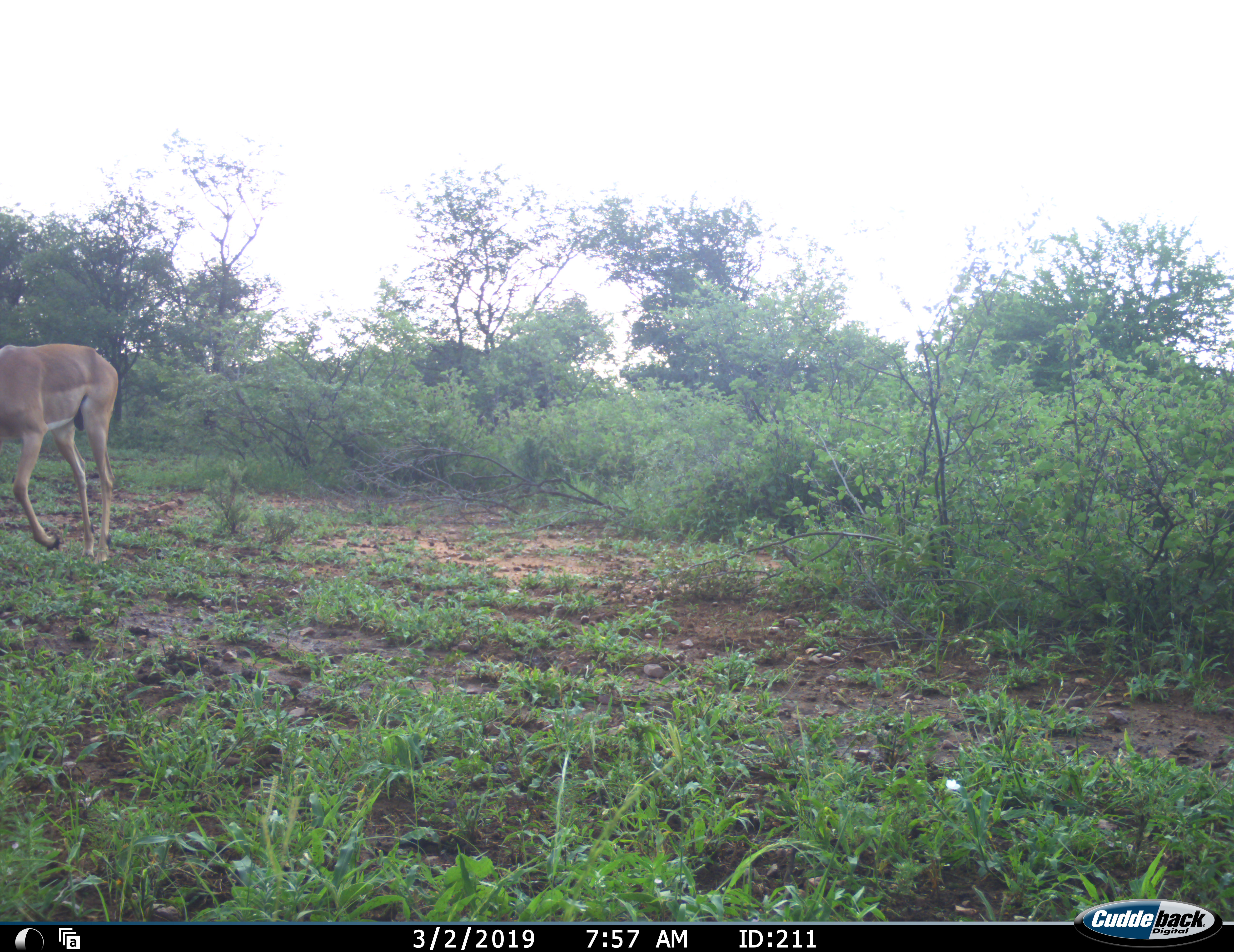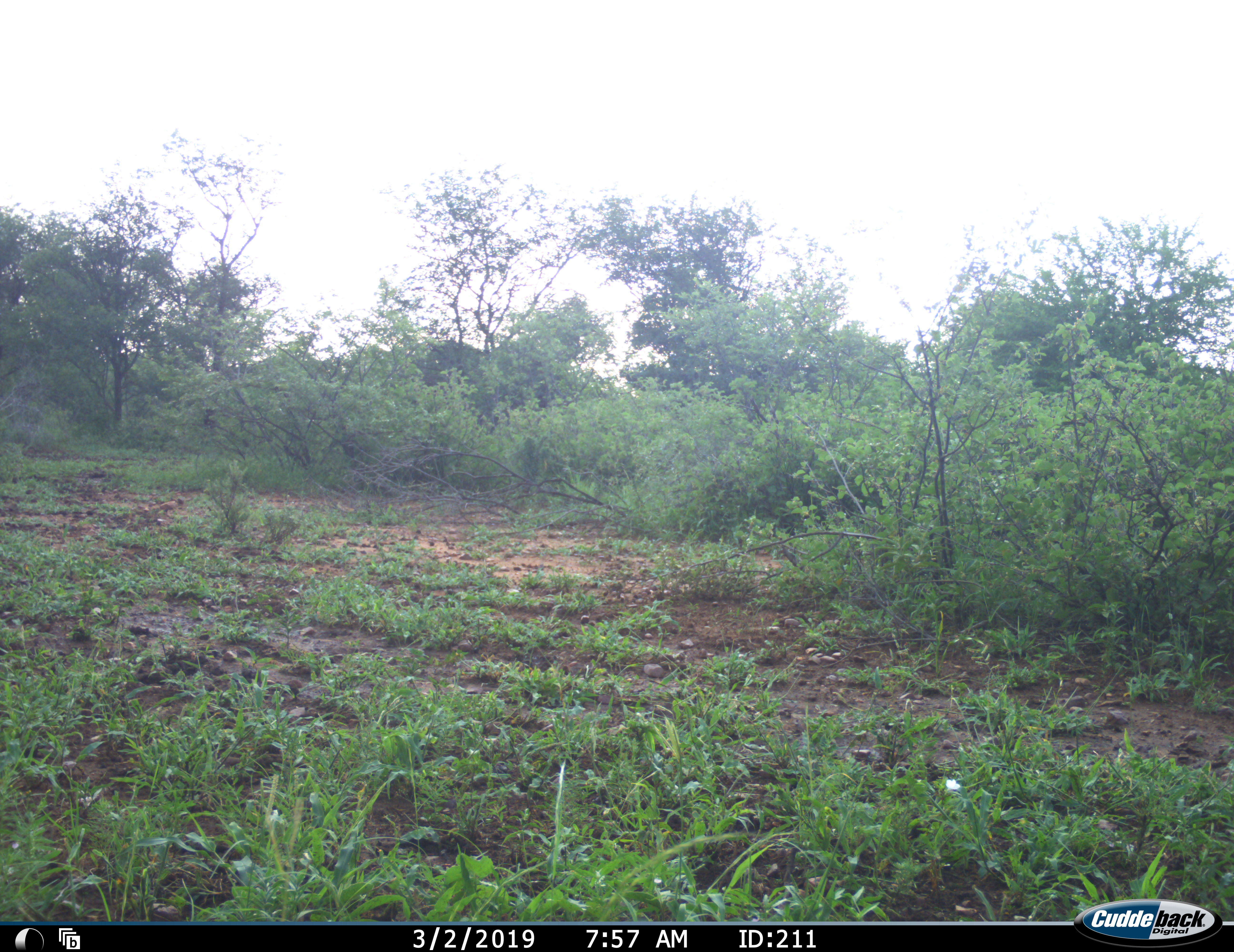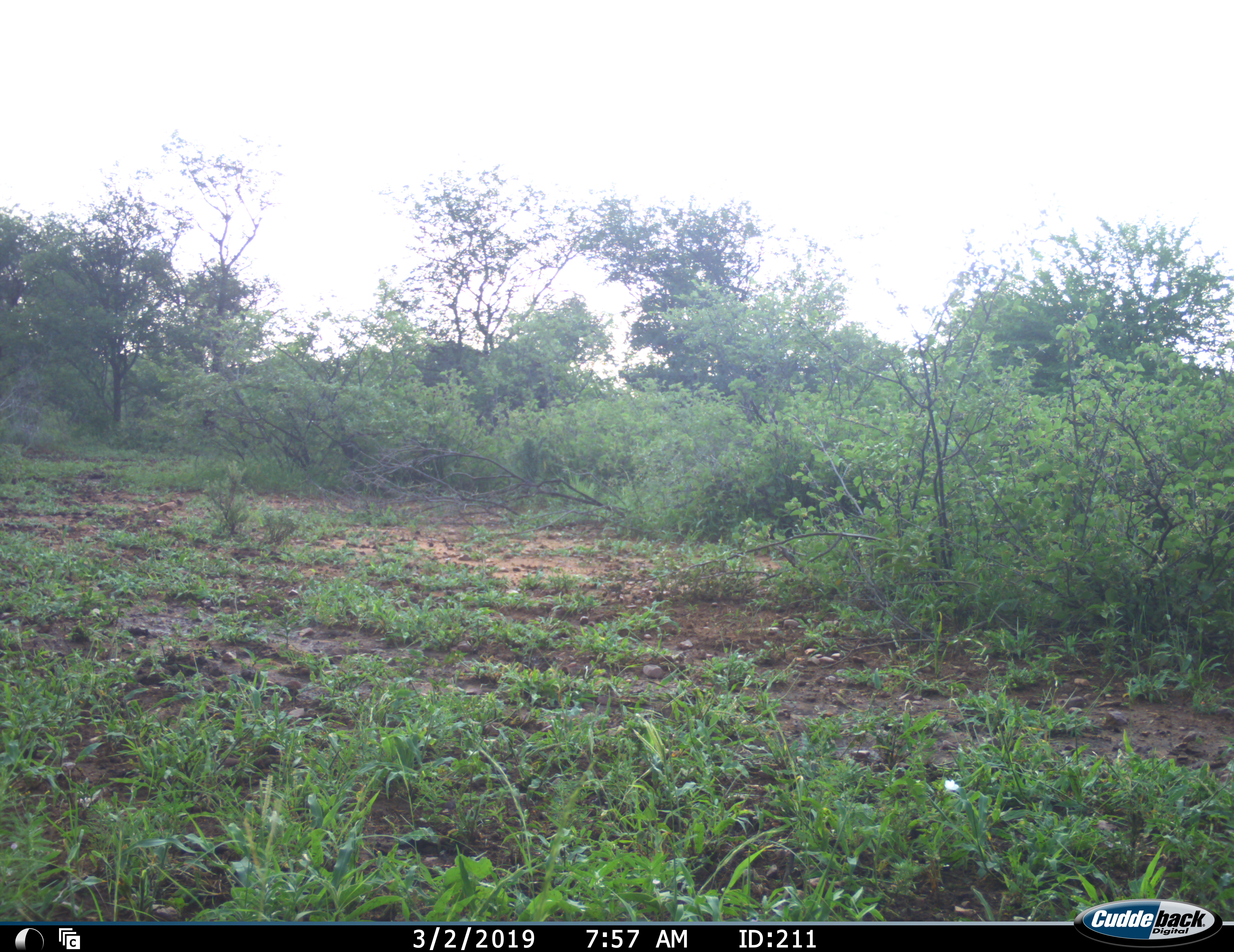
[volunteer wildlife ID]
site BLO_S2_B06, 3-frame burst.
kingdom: Animalia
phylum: Chordata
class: Mammalia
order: Artiodactyla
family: Bovidae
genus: Aepyceros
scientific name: Aepyceros melampus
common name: impala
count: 1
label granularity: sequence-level